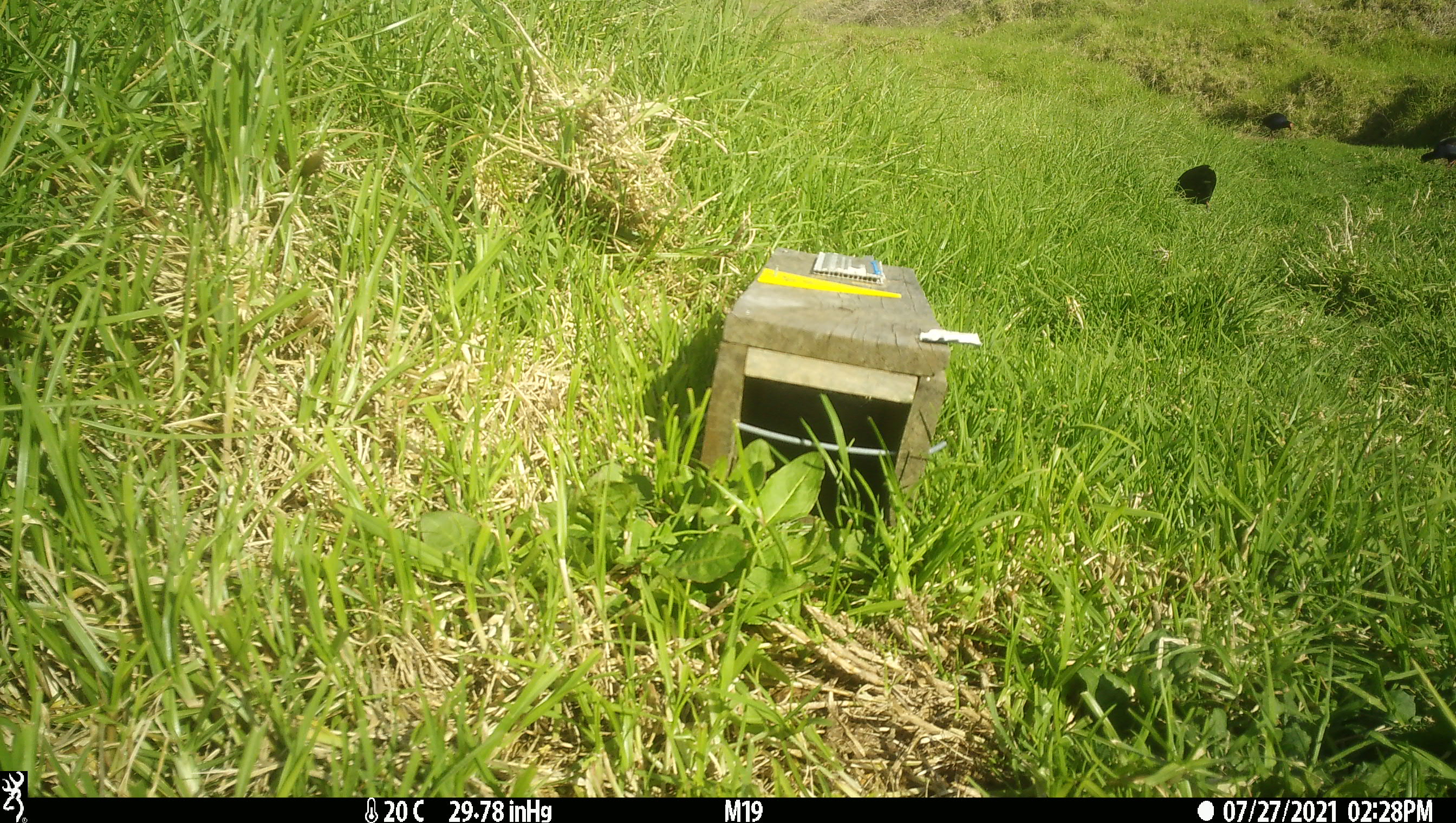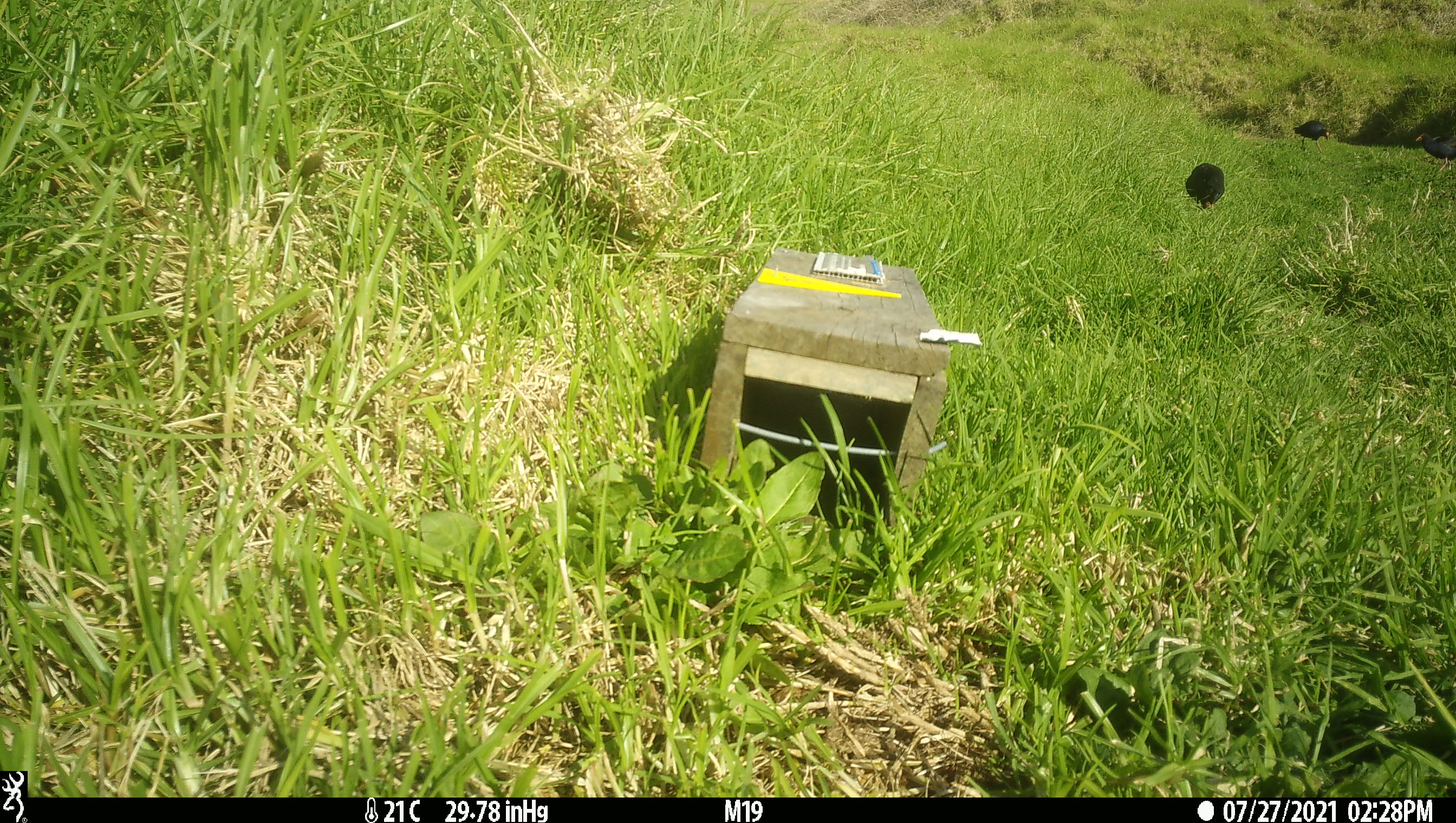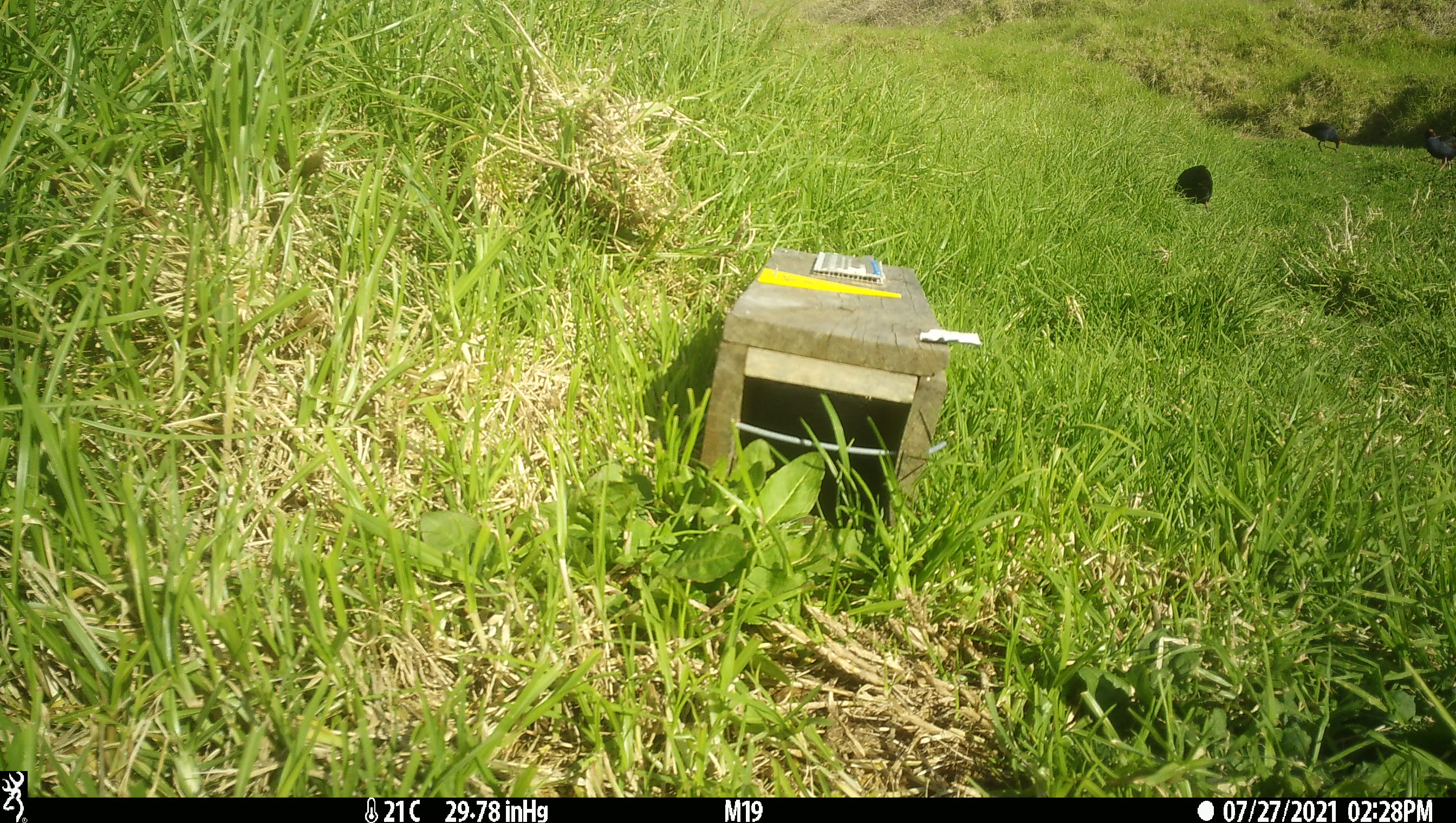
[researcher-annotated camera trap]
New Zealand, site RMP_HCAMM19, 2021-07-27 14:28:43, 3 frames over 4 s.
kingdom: Animalia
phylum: Chordata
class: Aves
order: Gruiformes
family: Rallidae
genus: Porphyrio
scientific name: Porphyrio melanotus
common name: australasian swamphen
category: pukeko